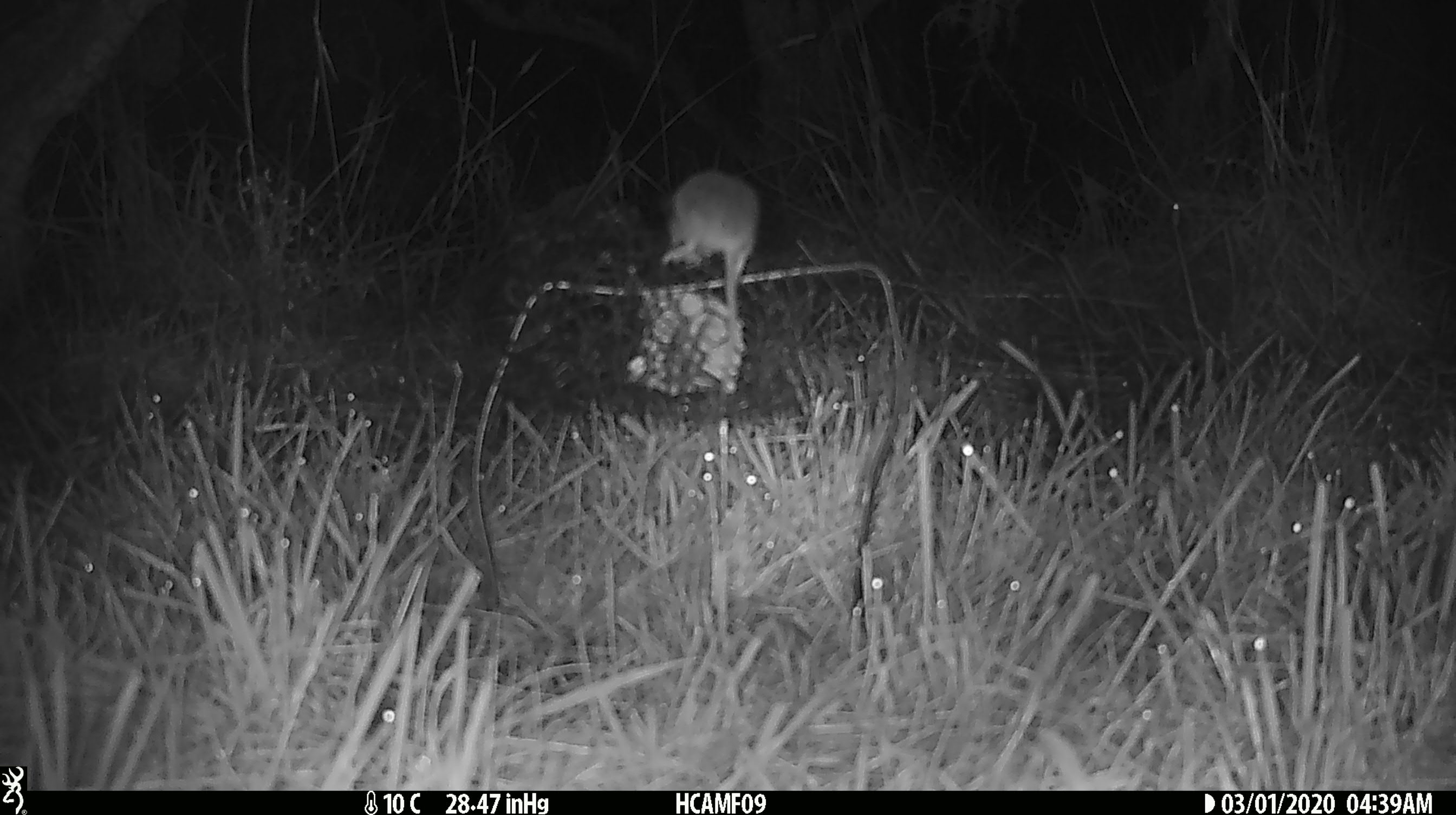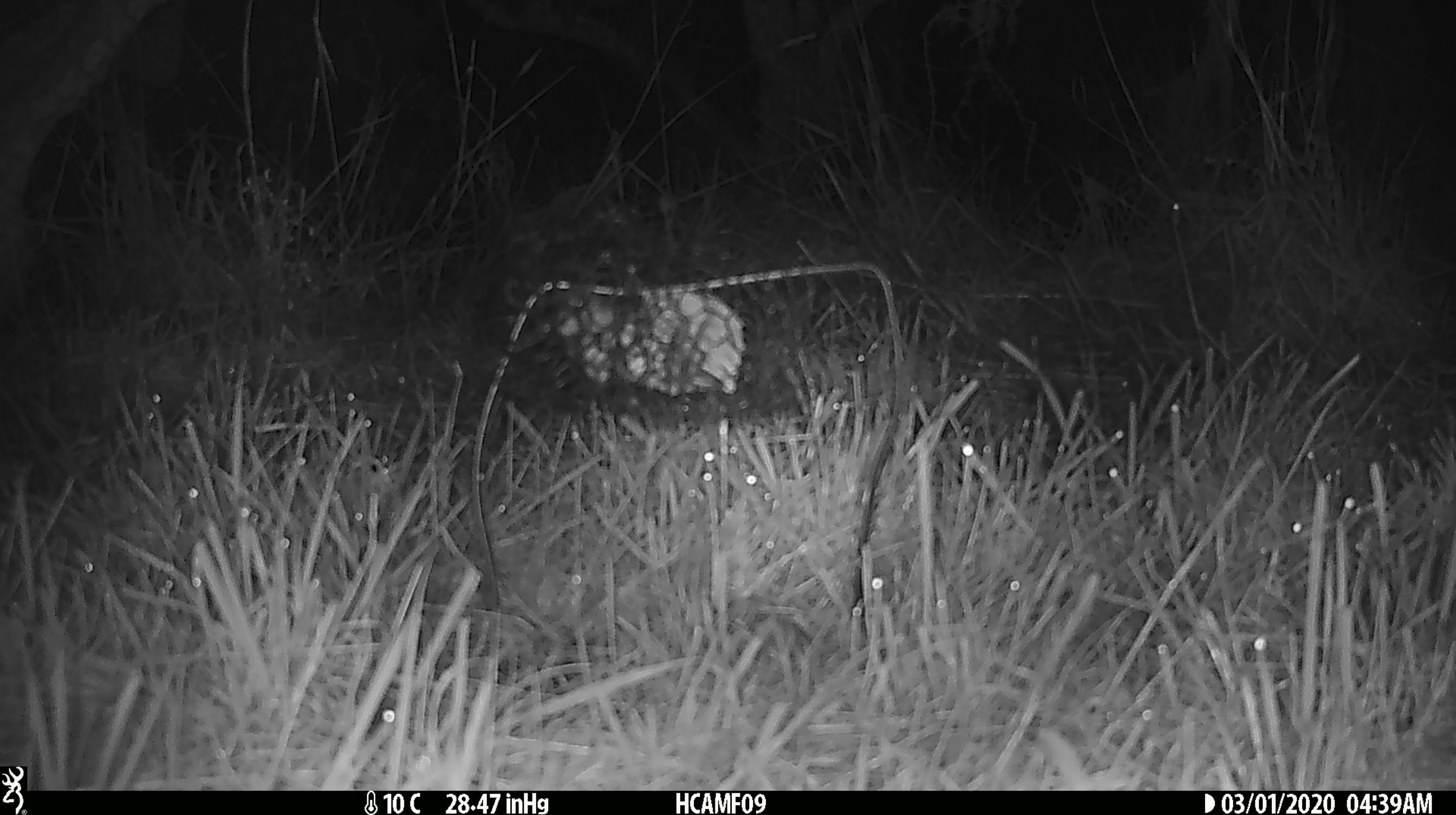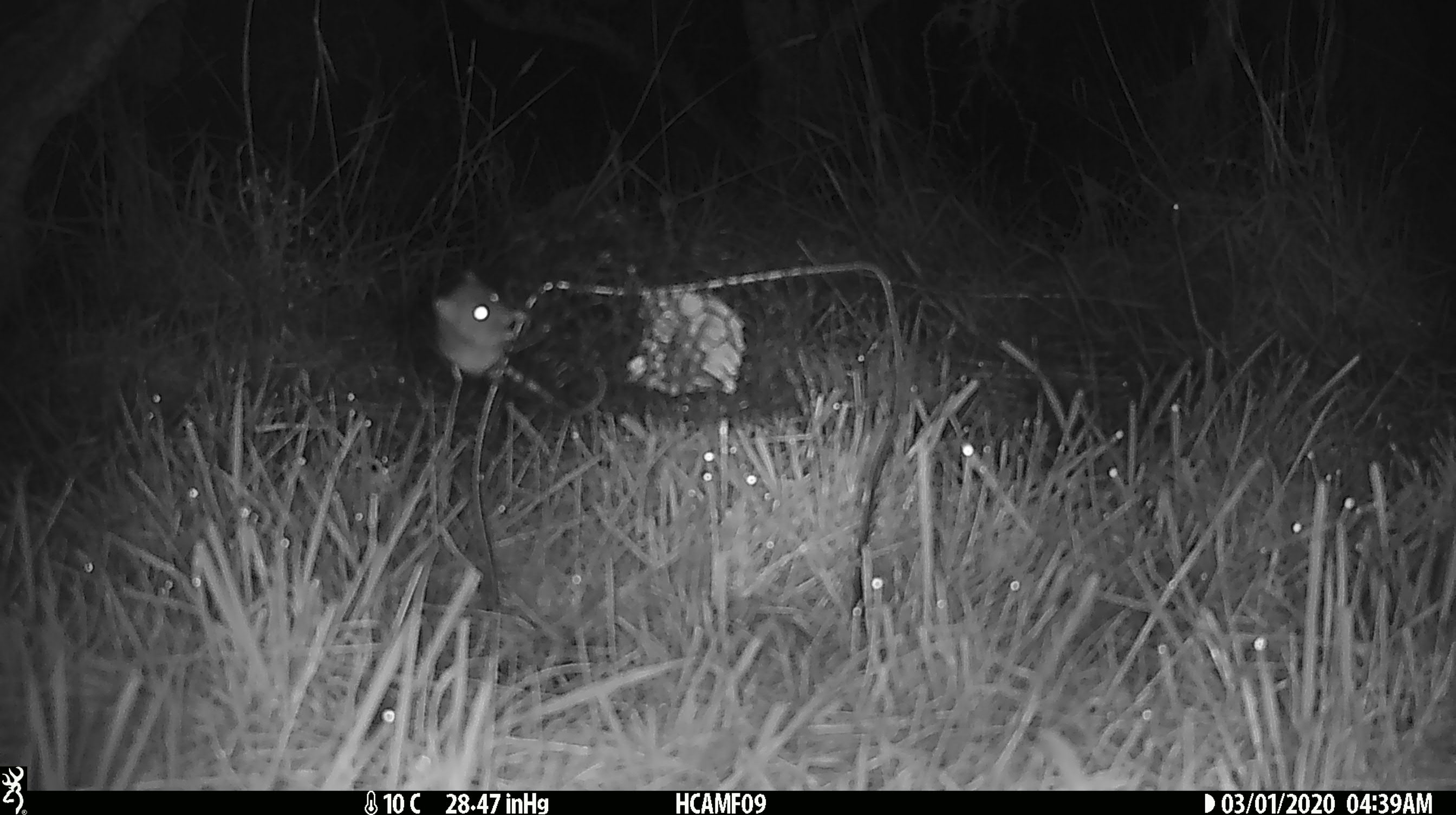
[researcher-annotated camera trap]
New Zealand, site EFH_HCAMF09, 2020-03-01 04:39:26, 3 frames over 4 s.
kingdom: Animalia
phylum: Chordata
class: Mammalia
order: Rodentia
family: Muridae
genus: Mus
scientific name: Mus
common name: mouse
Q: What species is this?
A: Mouse (Mus).